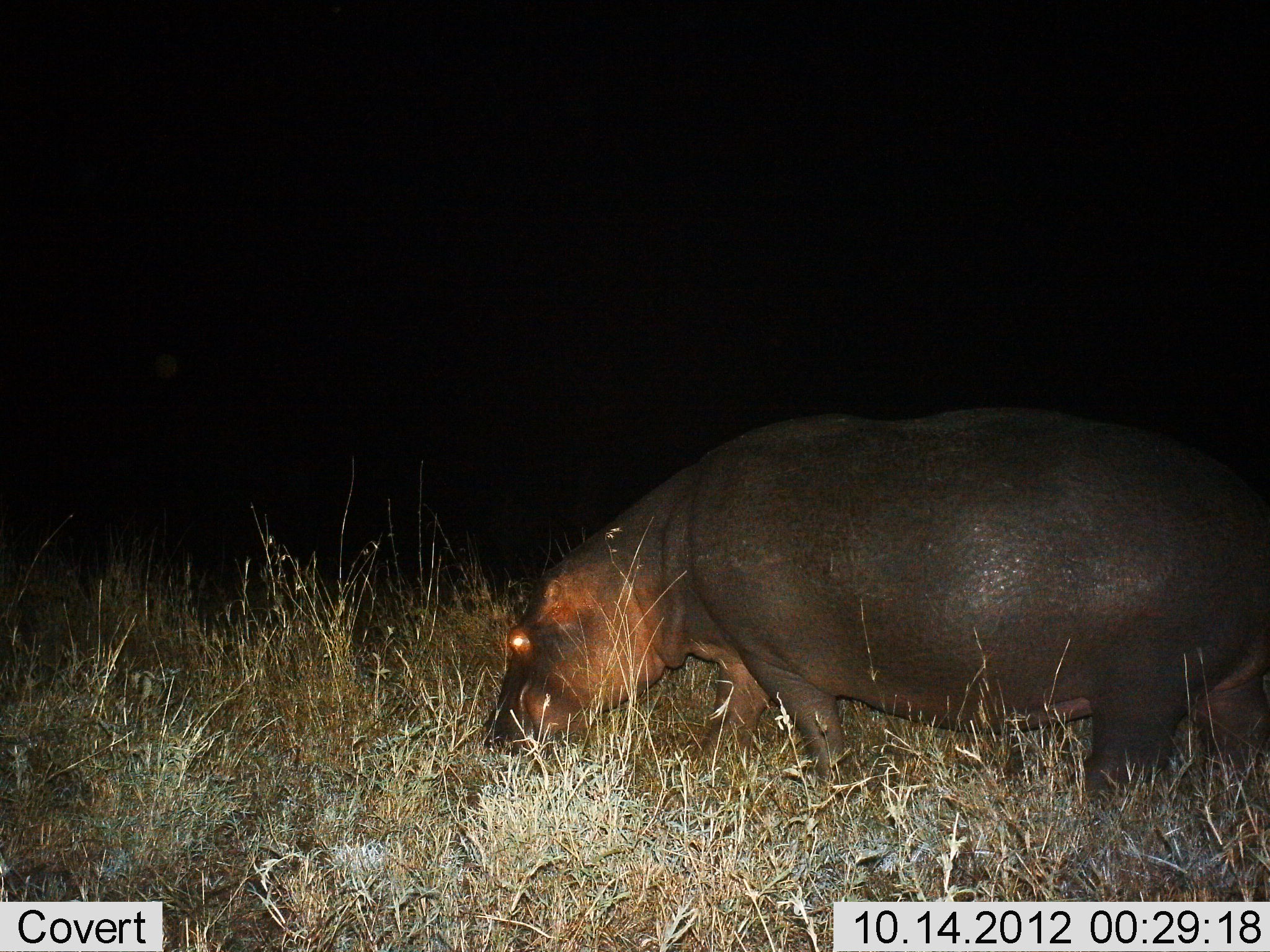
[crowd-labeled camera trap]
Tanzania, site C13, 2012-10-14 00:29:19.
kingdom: Animalia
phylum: Chordata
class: Mammalia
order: Artiodactyla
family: Hippopotamidae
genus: Hippopotamus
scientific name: Hippopotamus amphibius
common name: hippopotamus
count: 1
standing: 0%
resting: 0%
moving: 10%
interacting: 0%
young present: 0%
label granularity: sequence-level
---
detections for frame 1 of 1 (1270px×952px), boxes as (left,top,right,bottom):
animal: (478,409,1268,802)